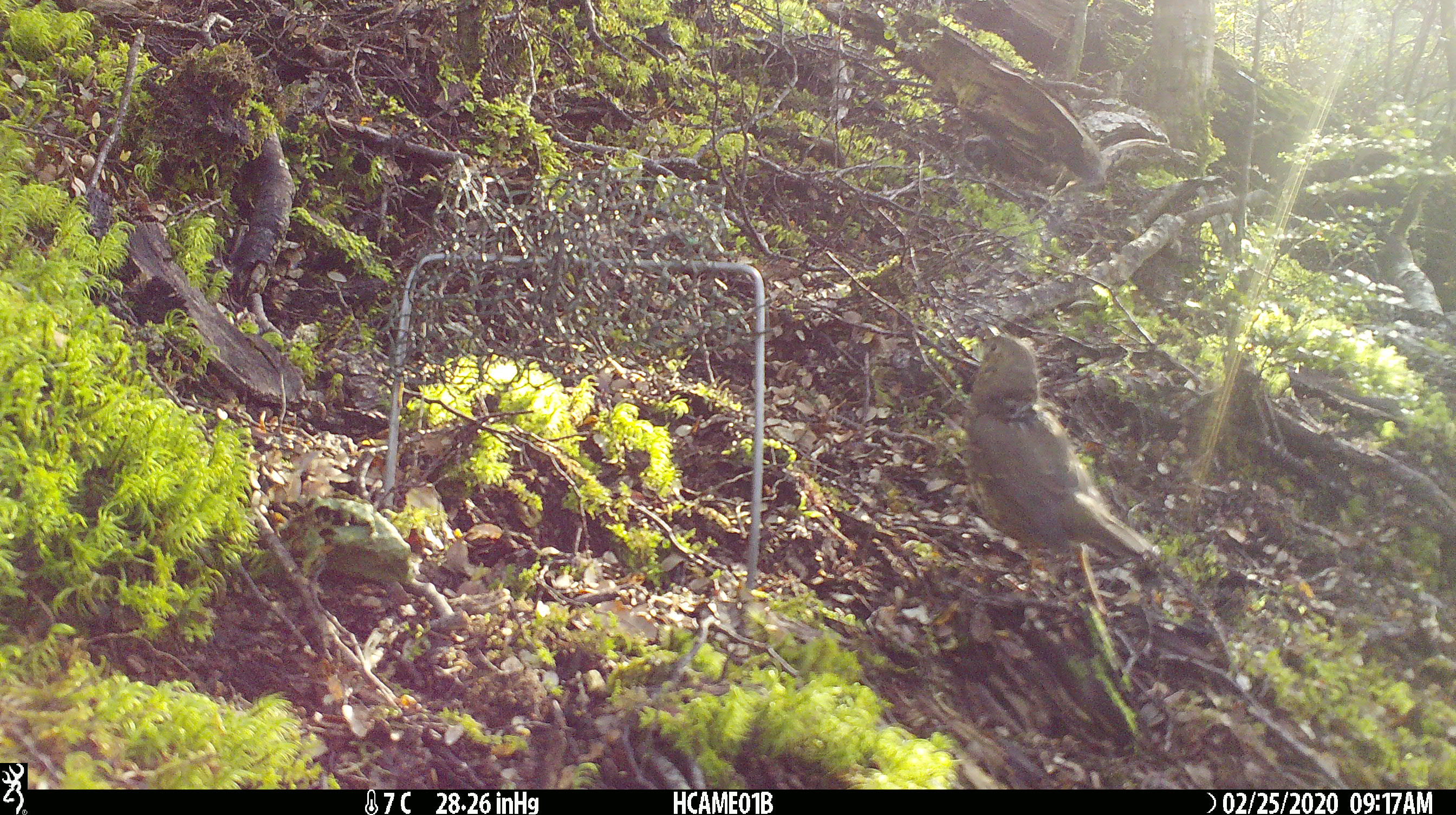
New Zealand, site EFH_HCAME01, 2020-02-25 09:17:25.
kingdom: Animalia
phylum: Chordata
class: Aves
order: Passeriformes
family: Turdidae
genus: Turdus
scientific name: Turdus philomelos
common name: song thrush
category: thrush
Thrush (song thrush) (Turdus philomelos).